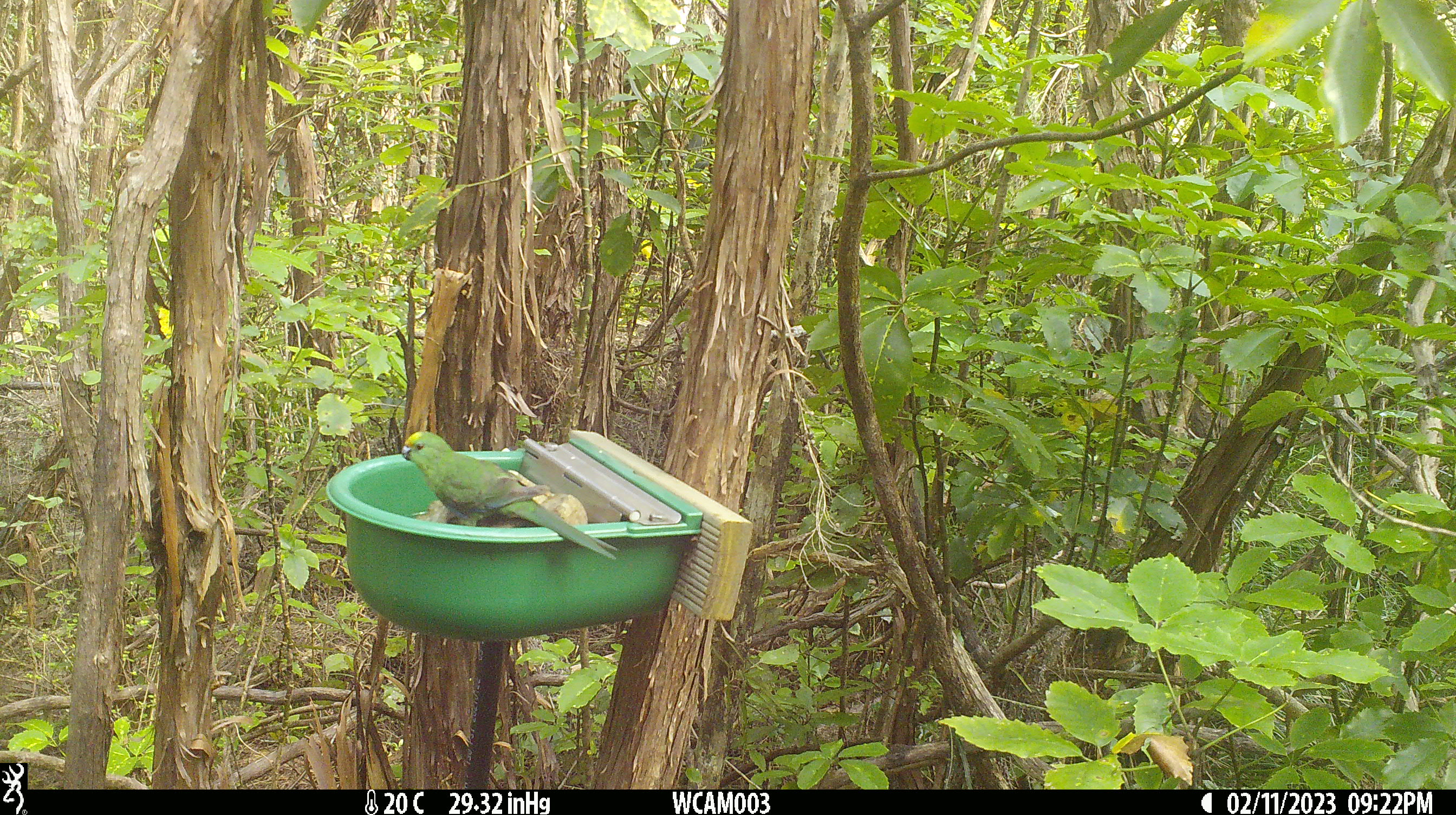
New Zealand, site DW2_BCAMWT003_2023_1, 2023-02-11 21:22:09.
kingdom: Animalia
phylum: Chordata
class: Aves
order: Psittaciformes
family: Psittaculidae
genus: Cyanoramphus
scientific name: Cyanoramphus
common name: parakeet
Parakeet (Cyanoramphus).